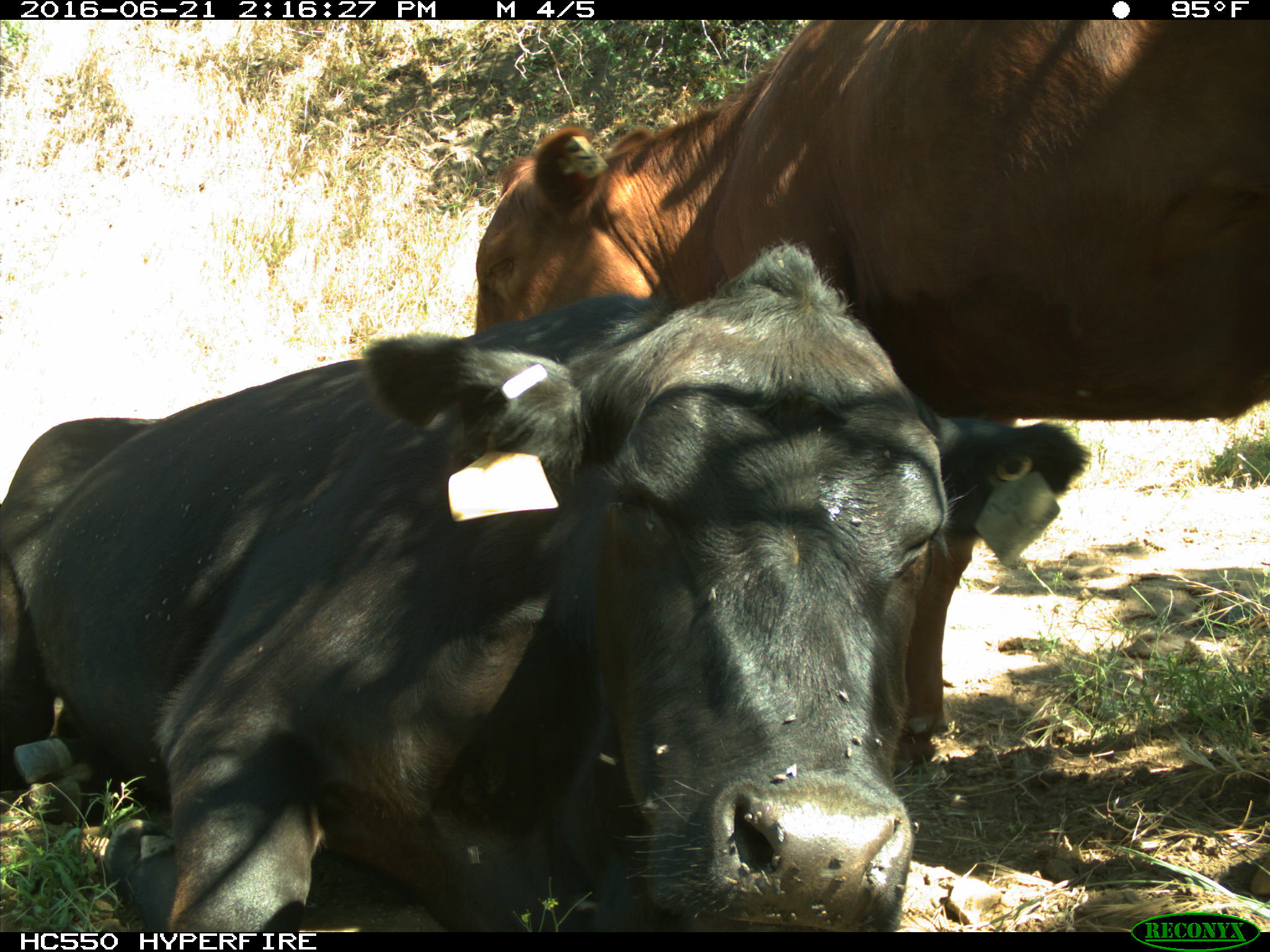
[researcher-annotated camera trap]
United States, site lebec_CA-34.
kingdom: Animalia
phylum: Chordata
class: Mammalia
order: Artiodactyla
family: Bovidae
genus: Bos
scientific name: Bos taurus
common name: domestic cow